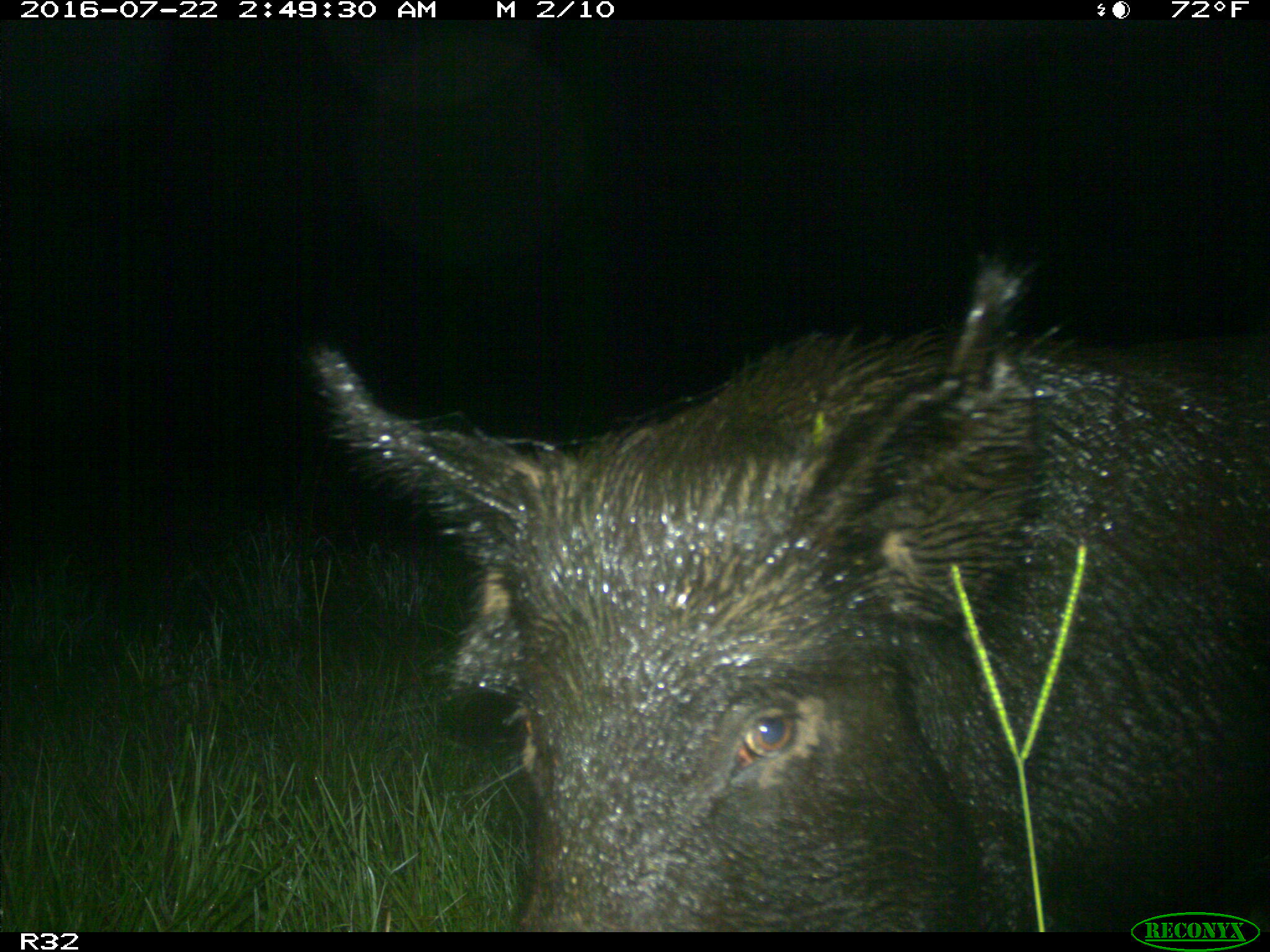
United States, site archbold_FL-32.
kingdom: Animalia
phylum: Chordata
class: Mammalia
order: Artiodactyla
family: Suidae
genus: Sus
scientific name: Sus scrofa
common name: wild boar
Sus scrofa (wild boar).